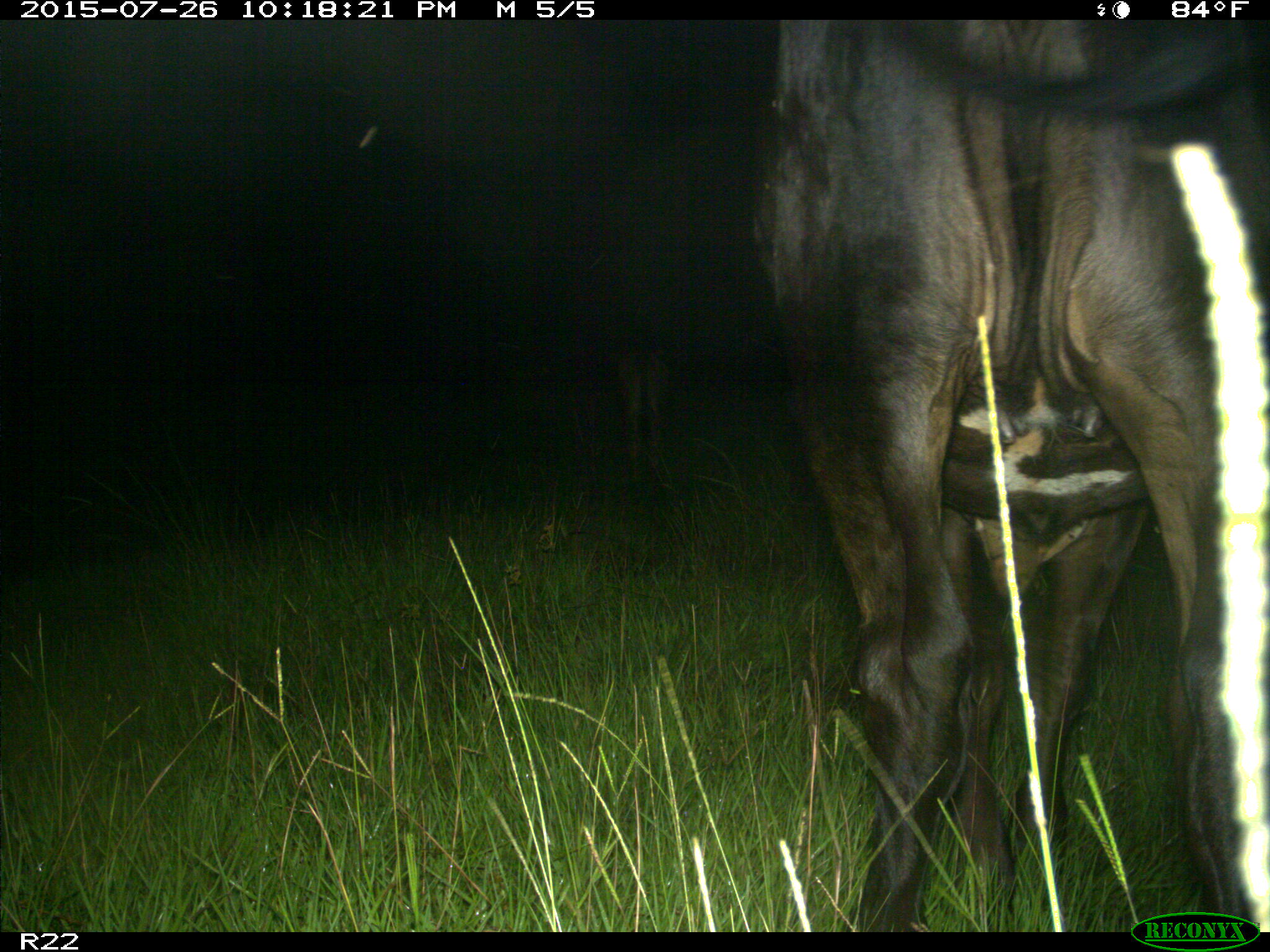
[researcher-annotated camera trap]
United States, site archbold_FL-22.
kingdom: Animalia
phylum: Chordata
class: Mammalia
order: Artiodactyla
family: Bovidae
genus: Bos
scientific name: Bos taurus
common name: domestic cow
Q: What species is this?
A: Bos taurus (domestic cow).